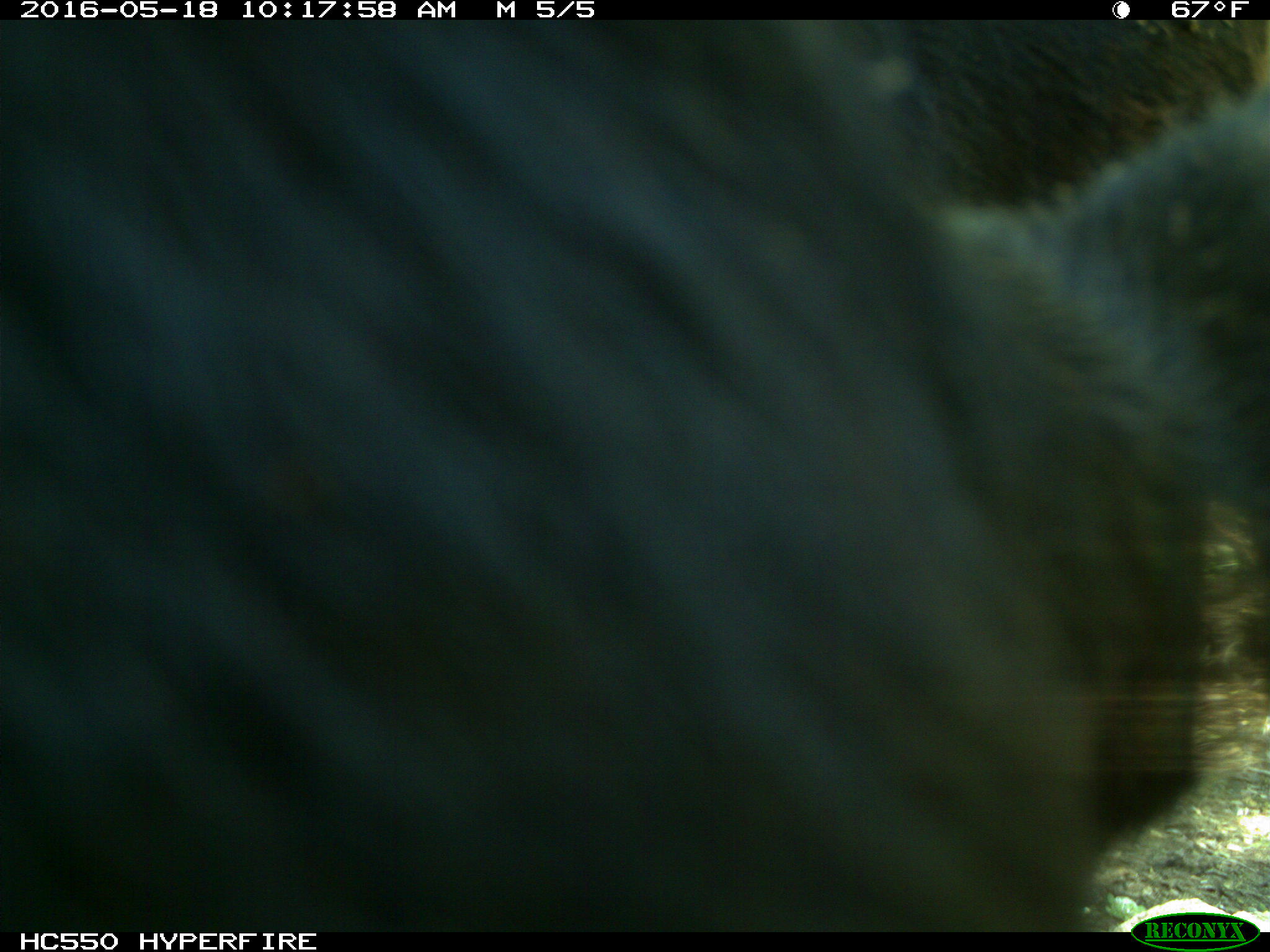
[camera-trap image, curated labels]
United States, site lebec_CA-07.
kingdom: Animalia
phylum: Chordata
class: Mammalia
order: Artiodactyla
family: Bovidae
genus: Bos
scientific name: Bos taurus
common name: domestic cow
Bos taurus (domestic cow).